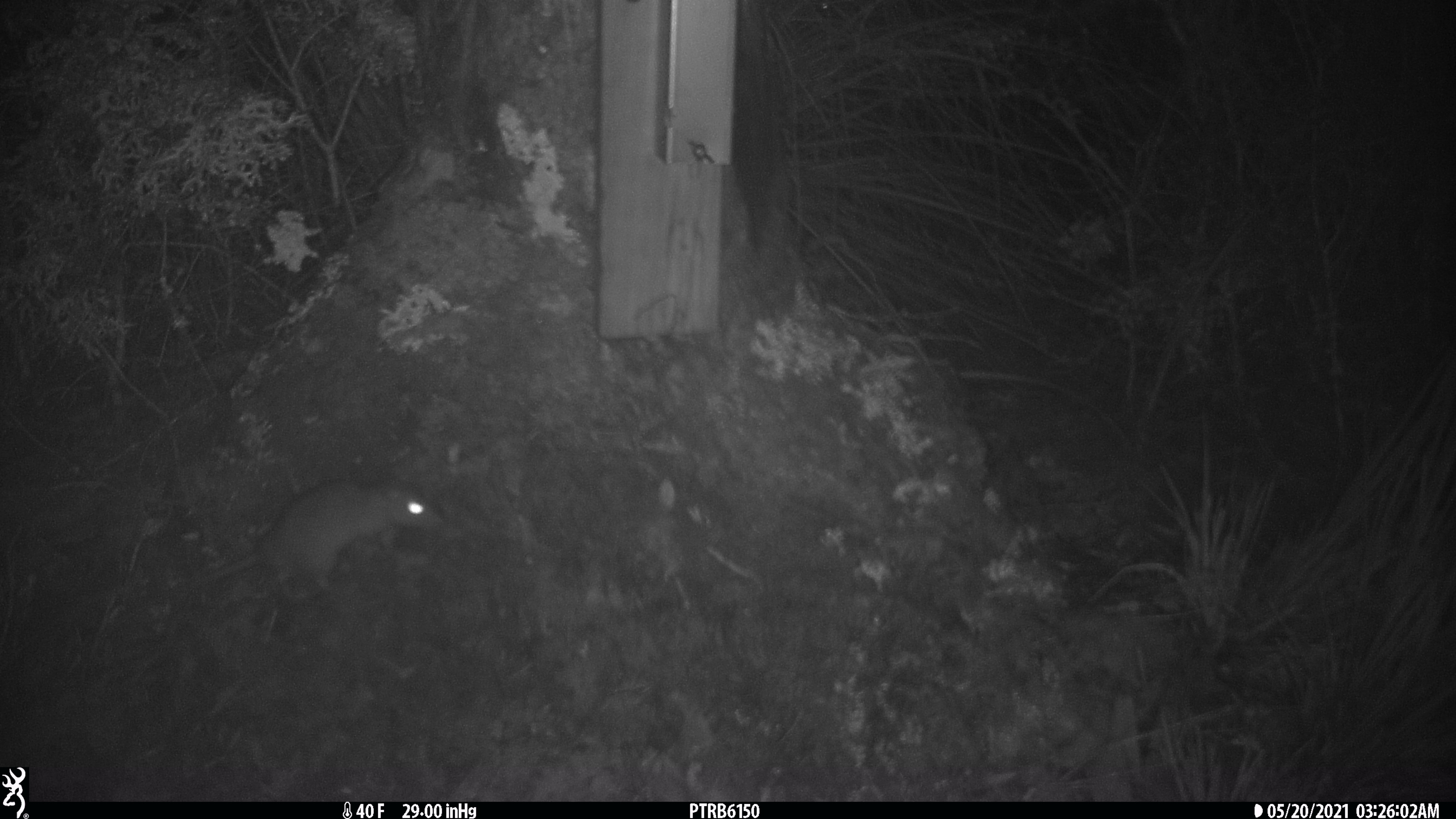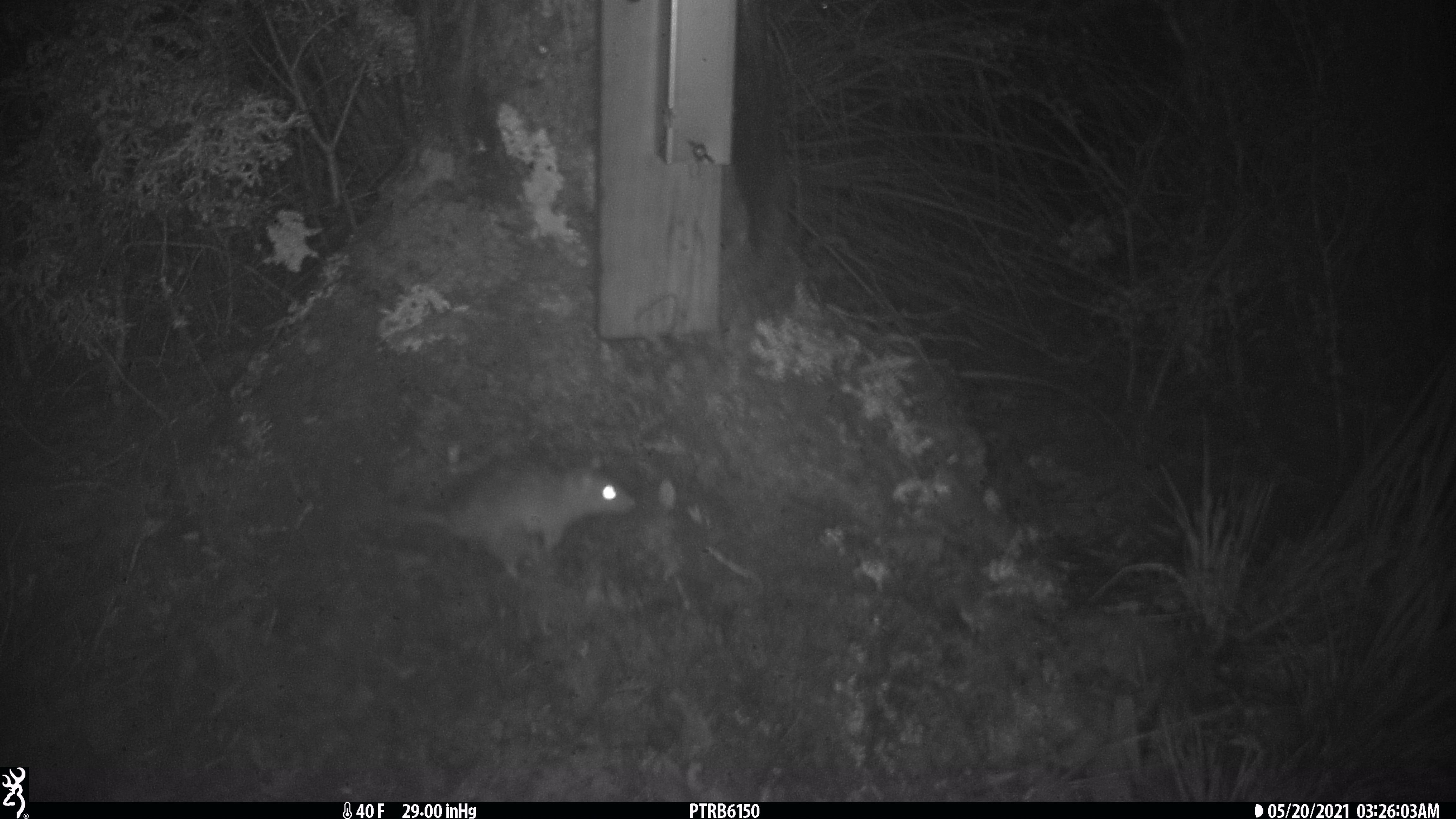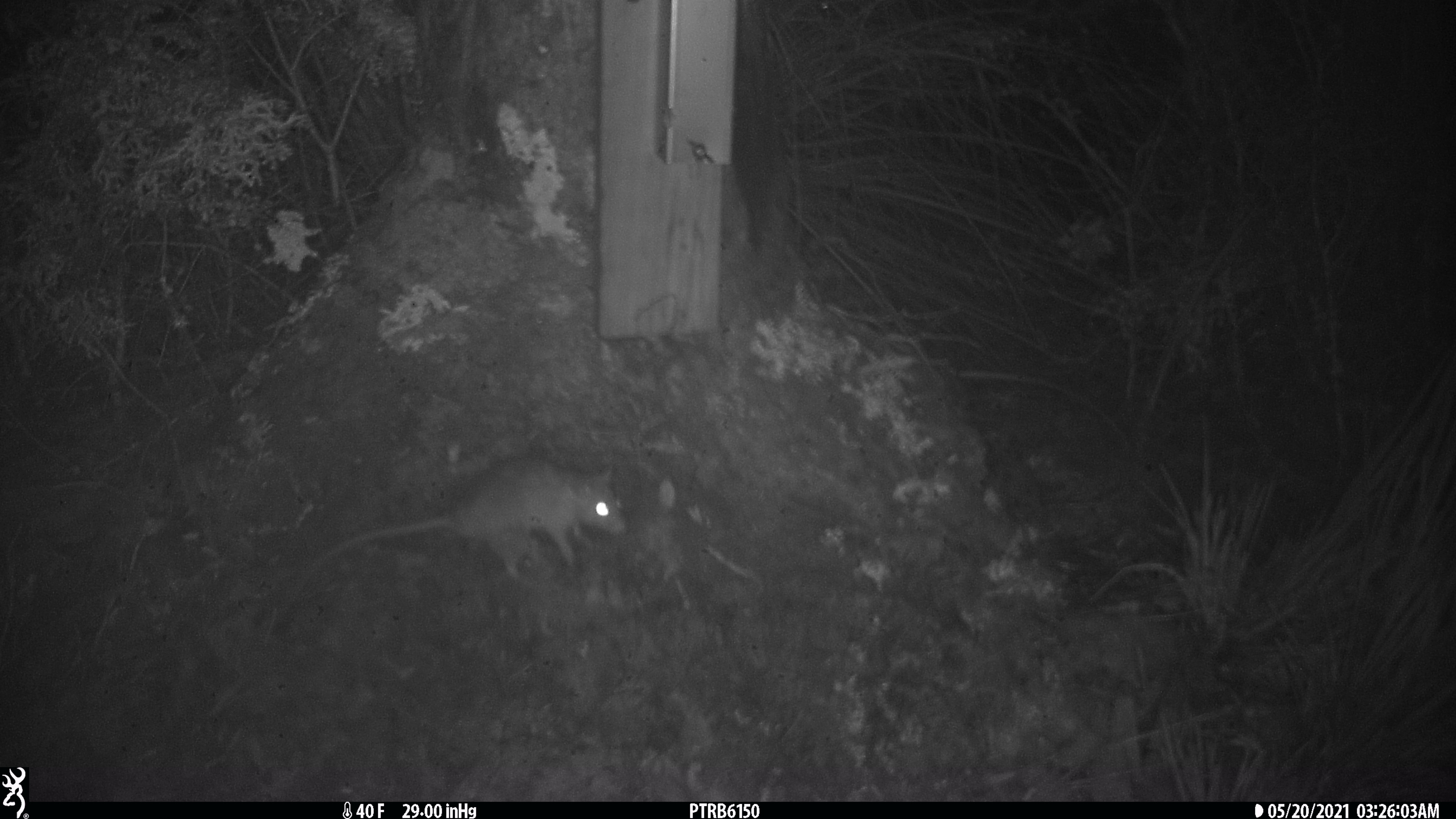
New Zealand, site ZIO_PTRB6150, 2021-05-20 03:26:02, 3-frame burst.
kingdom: Animalia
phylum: Chordata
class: Mammalia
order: Rodentia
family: Muridae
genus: Rattus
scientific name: Rattus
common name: rat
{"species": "rat (Rattus)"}